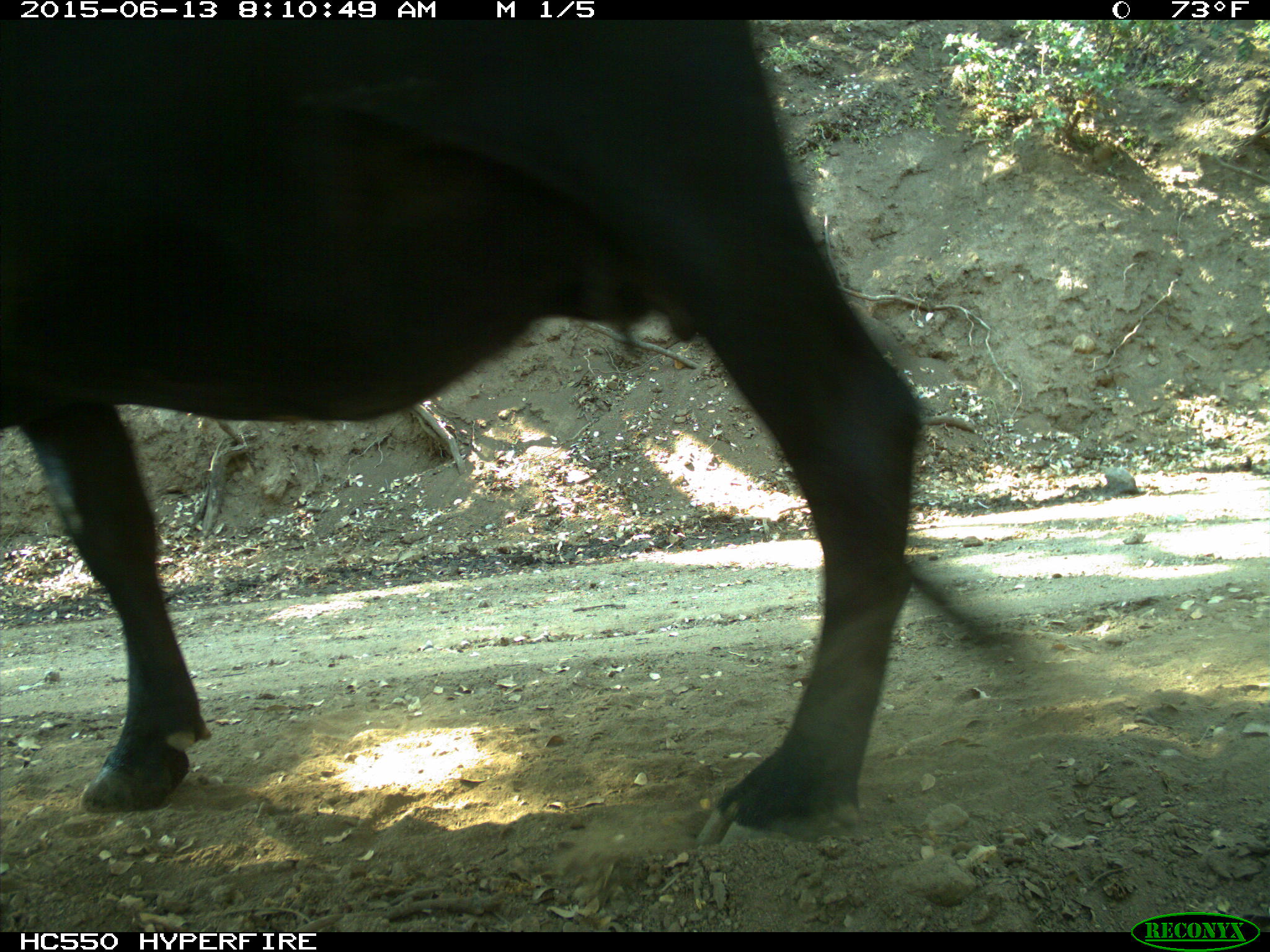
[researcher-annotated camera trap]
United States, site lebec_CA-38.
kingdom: Animalia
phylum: Chordata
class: Mammalia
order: Artiodactyla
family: Bovidae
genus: Bos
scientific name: Bos taurus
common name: domestic cow